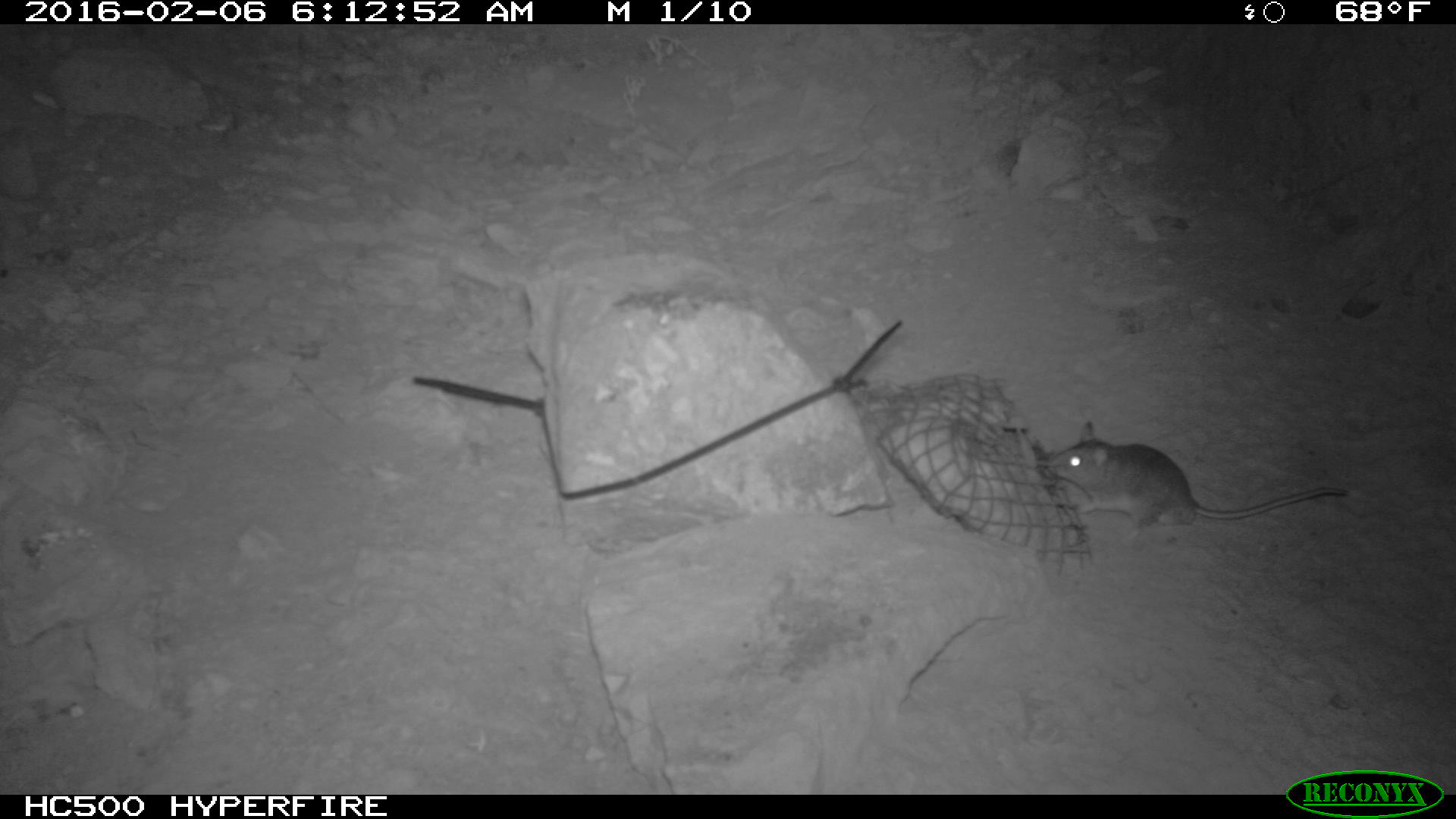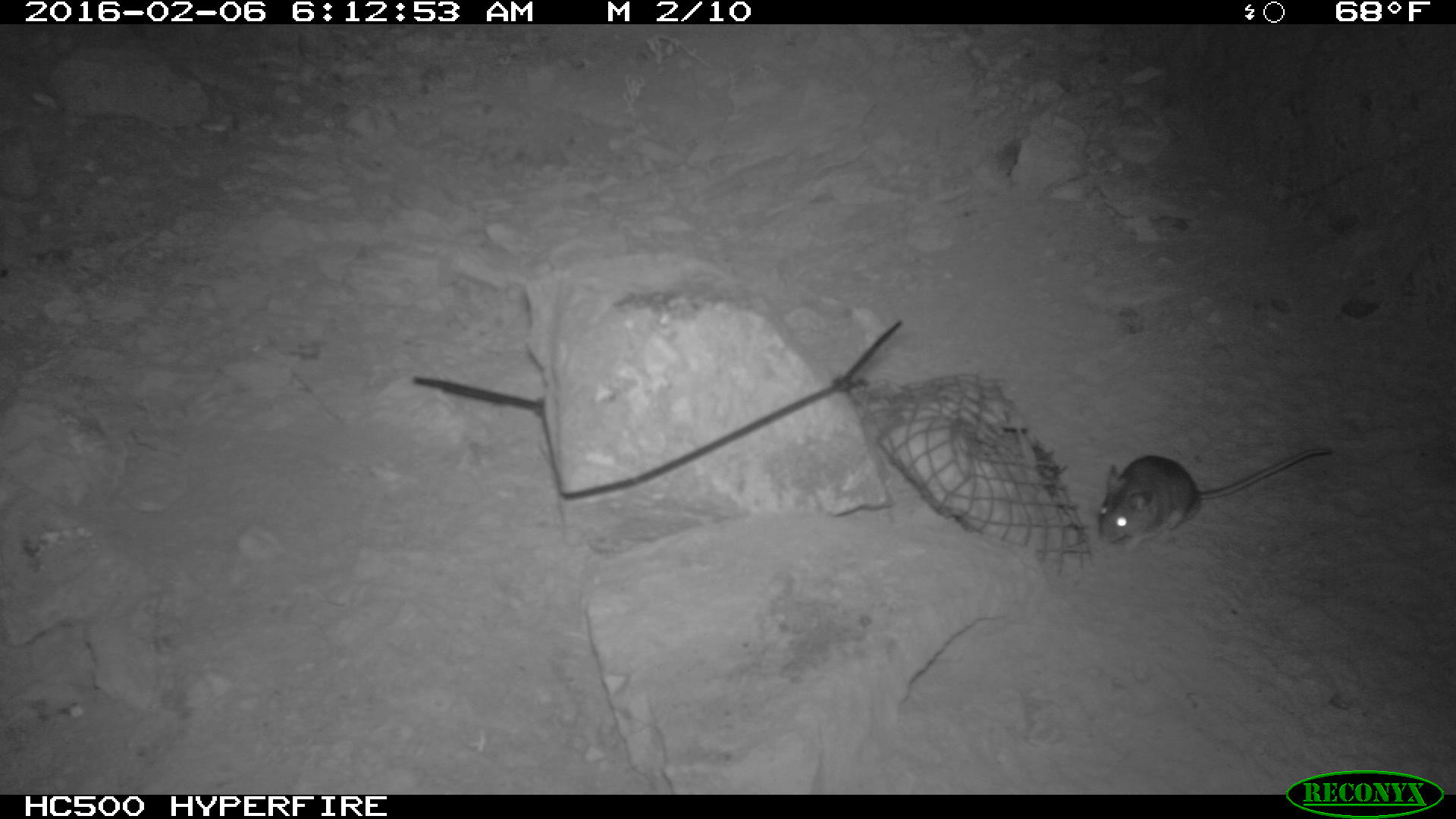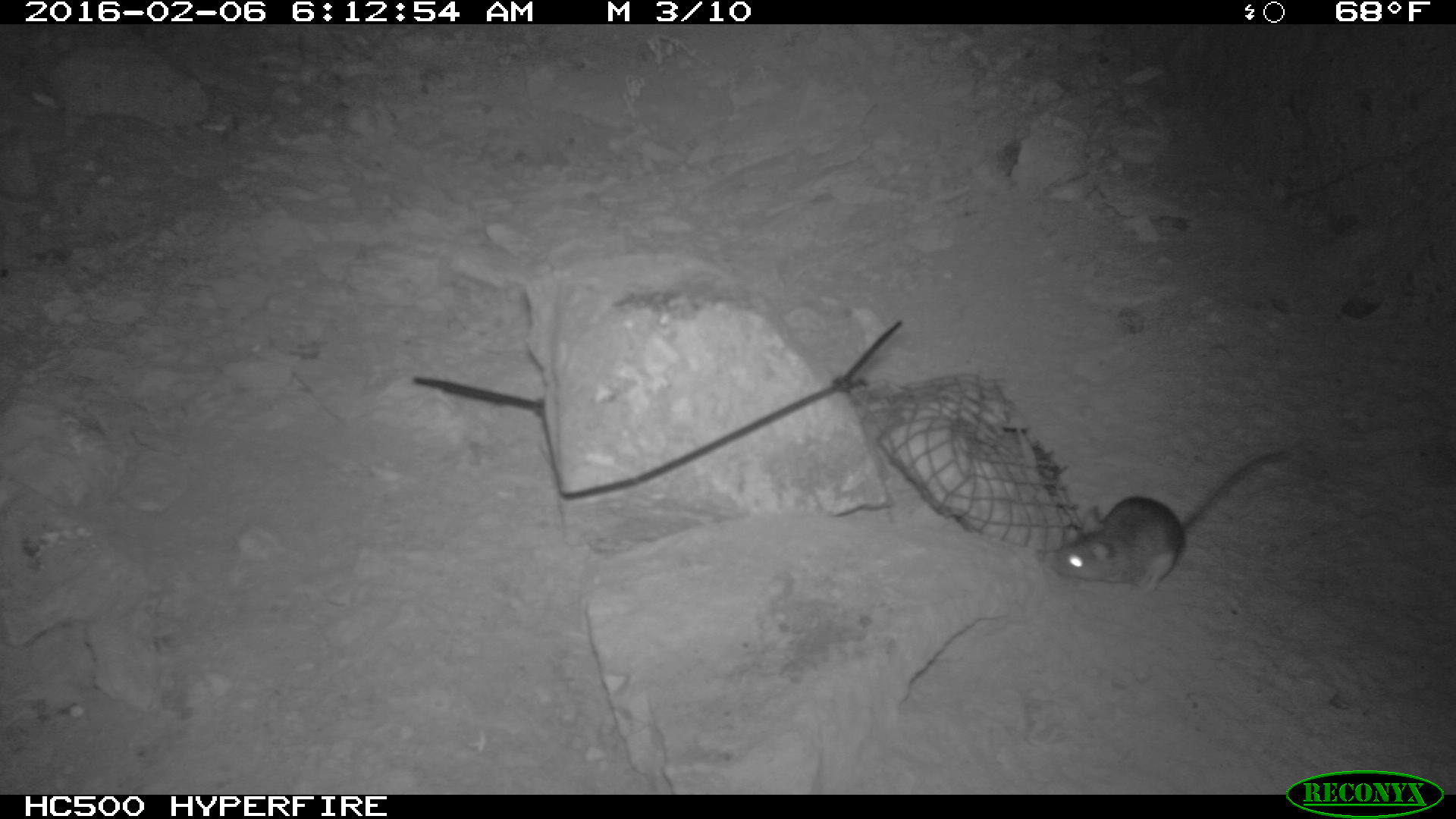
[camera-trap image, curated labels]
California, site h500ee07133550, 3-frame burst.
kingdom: Animalia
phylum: Chordata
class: Mammalia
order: Rodentia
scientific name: Rodentia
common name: rodent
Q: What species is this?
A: Rodent (Rodentia).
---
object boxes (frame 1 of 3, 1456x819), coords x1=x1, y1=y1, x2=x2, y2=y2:
rodent: x1=1049, y1=419, x2=1349, y2=532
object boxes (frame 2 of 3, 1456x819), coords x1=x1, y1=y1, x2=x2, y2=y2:
rodent: x1=1097, y1=444, x2=1333, y2=553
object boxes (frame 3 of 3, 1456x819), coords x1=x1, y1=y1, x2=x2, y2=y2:
rodent: x1=1047, y1=444, x2=1288, y2=598